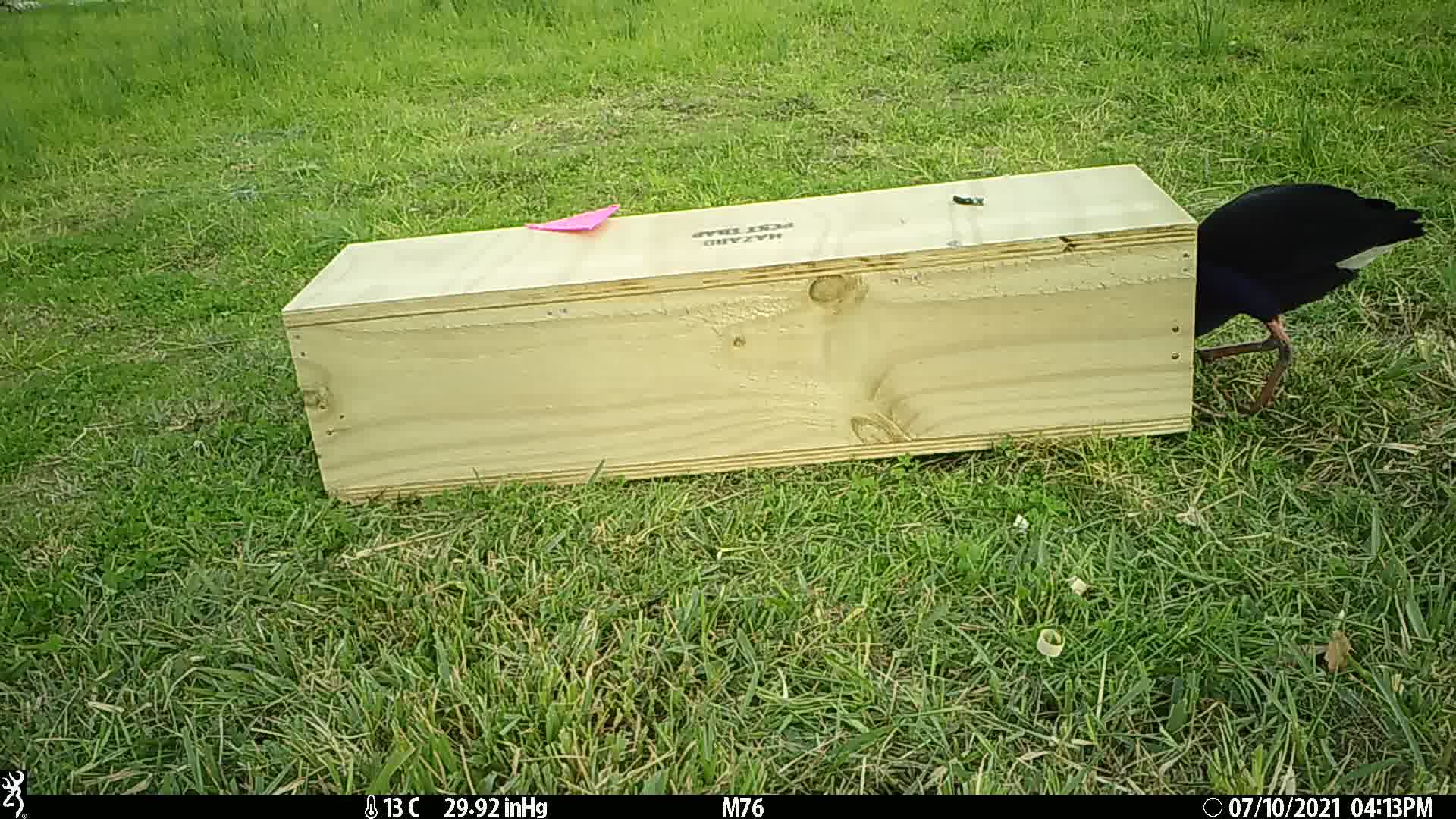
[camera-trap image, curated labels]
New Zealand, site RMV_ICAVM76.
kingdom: Animalia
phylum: Chordata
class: Aves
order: Gruiformes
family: Rallidae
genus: Porphyrio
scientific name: Porphyrio melanotus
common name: australasian swamphen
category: pukeko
Pukeko (australasian swamphen) (Porphyrio melanotus).